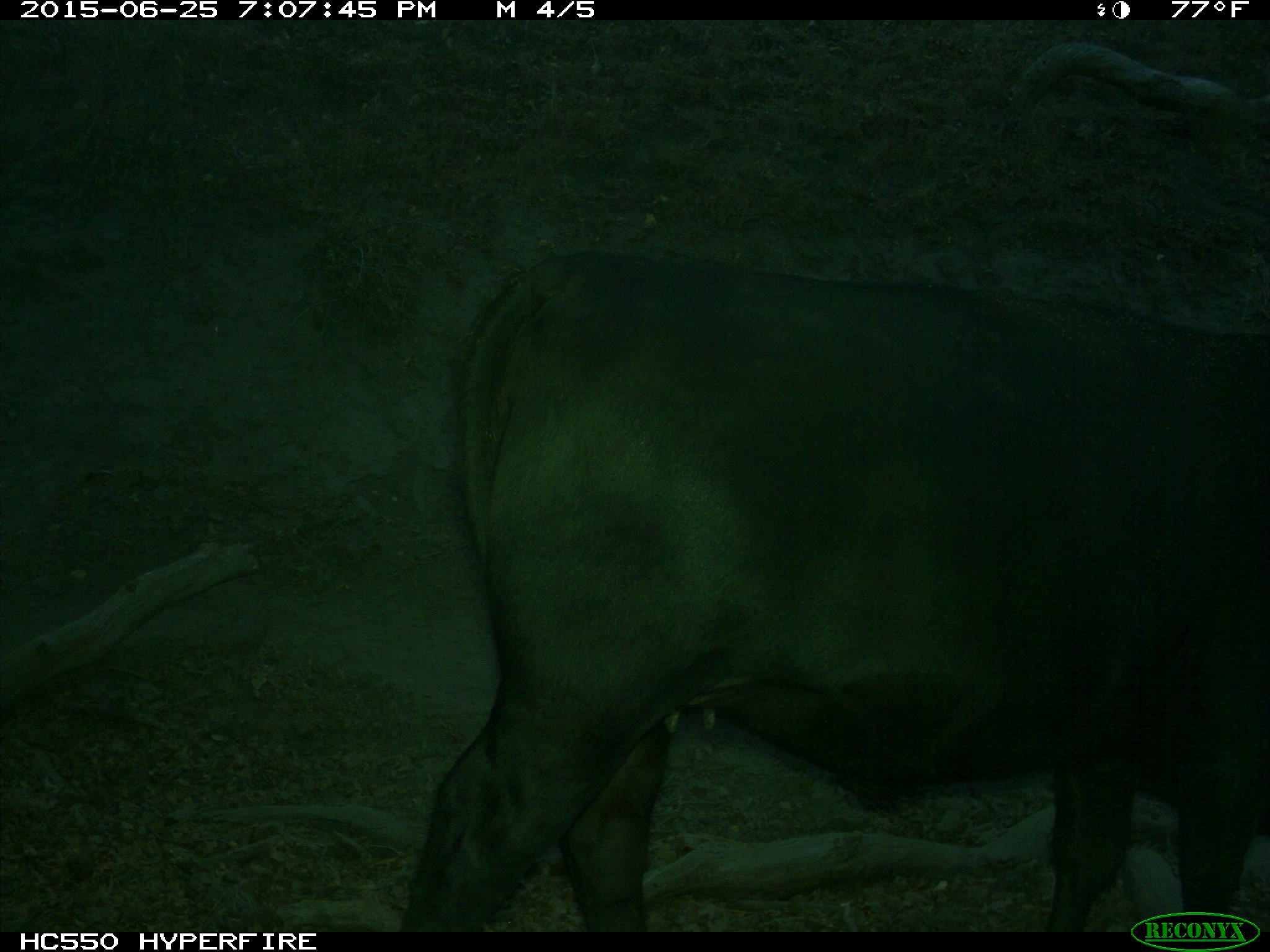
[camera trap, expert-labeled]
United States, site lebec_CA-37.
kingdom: Animalia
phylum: Chordata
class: Mammalia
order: Artiodactyla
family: Bovidae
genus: Bos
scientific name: Bos taurus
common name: domestic cow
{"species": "Bos taurus (domestic cow)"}